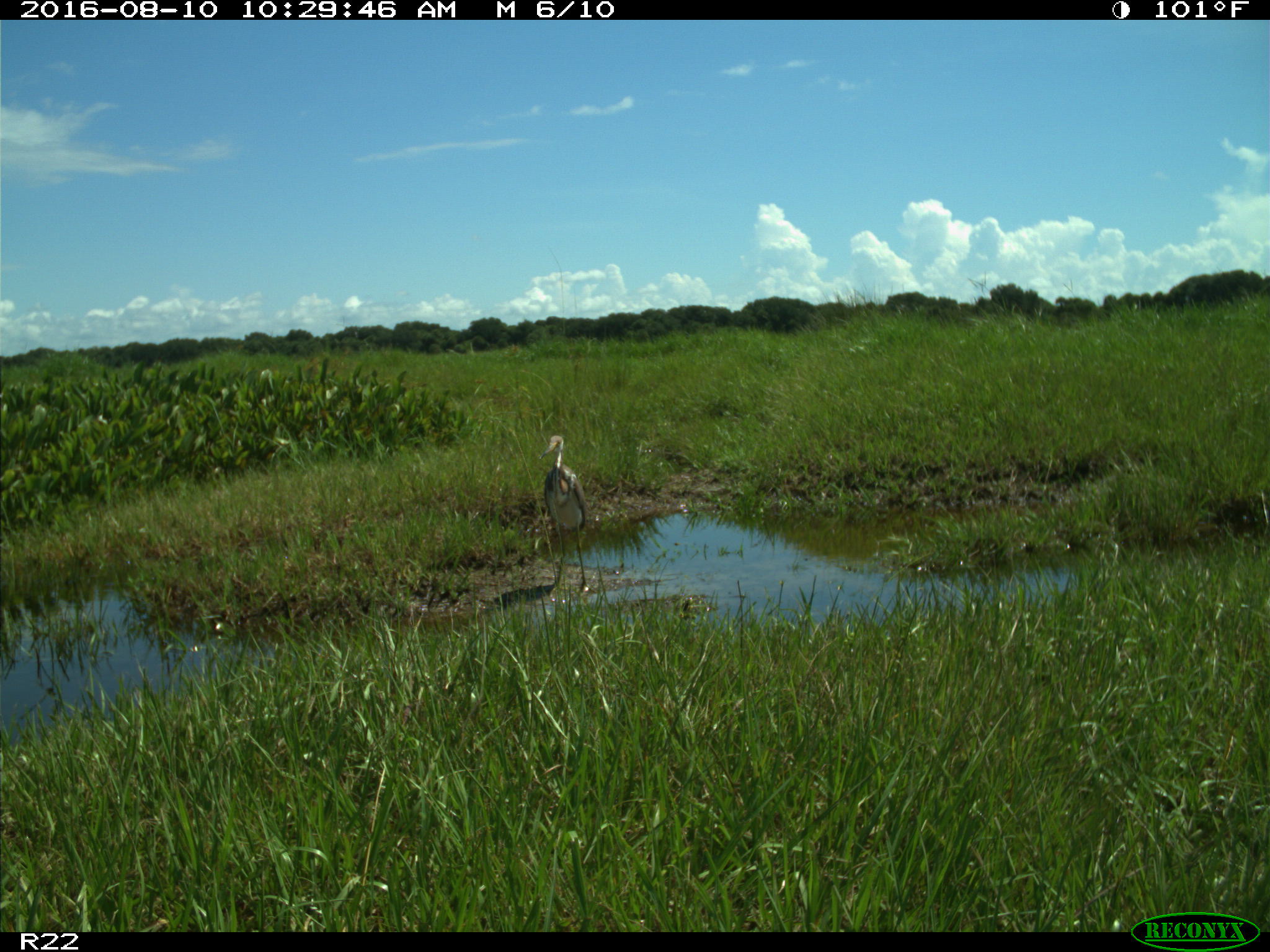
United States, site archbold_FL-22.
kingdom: Animalia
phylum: Chordata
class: Aves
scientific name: Aves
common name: birds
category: unidentified bird